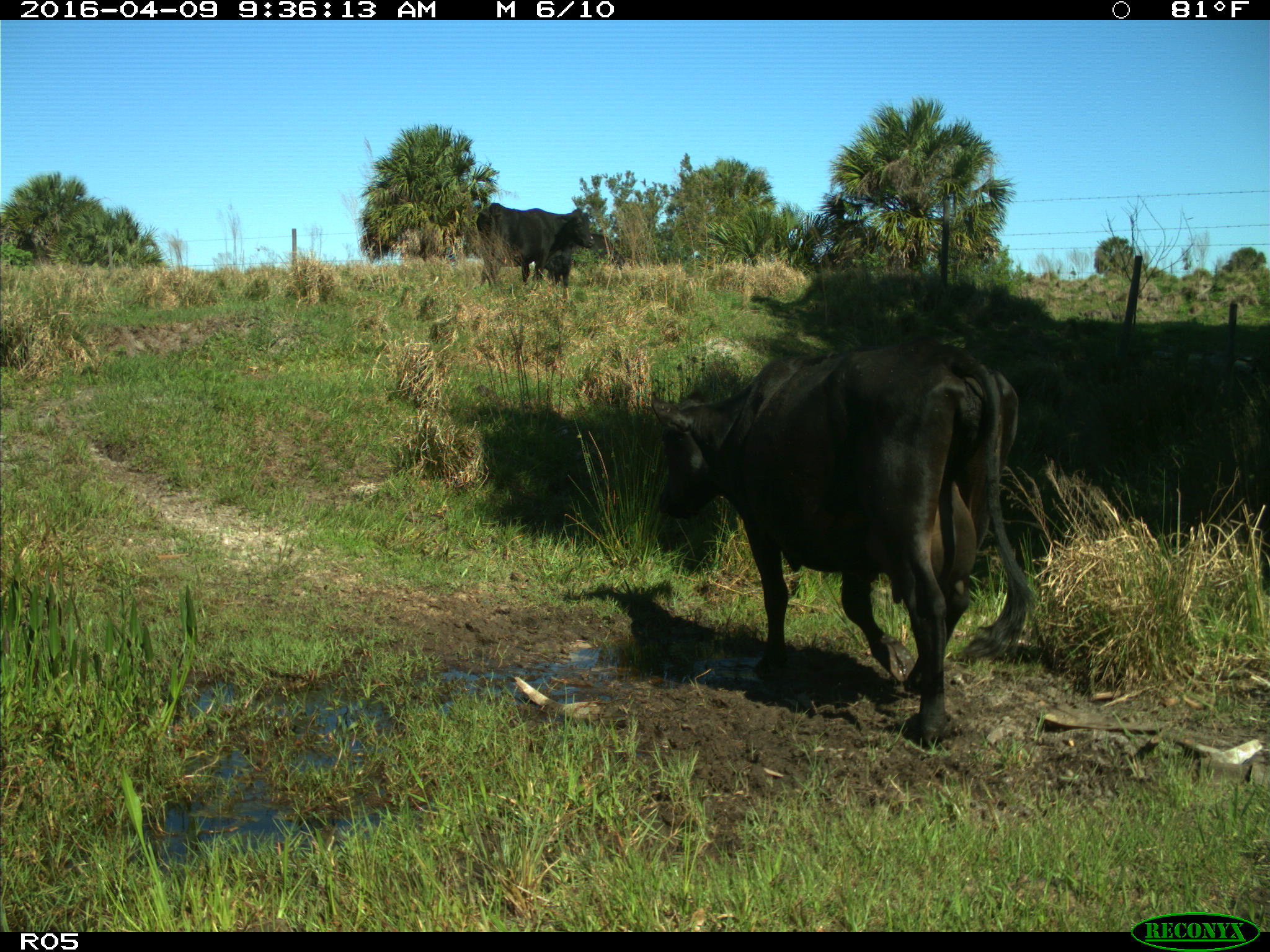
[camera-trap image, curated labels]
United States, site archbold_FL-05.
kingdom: Animalia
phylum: Chordata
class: Mammalia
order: Artiodactyla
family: Bovidae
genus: Bos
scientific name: Bos taurus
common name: domestic cow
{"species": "Bos taurus (domestic cow)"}